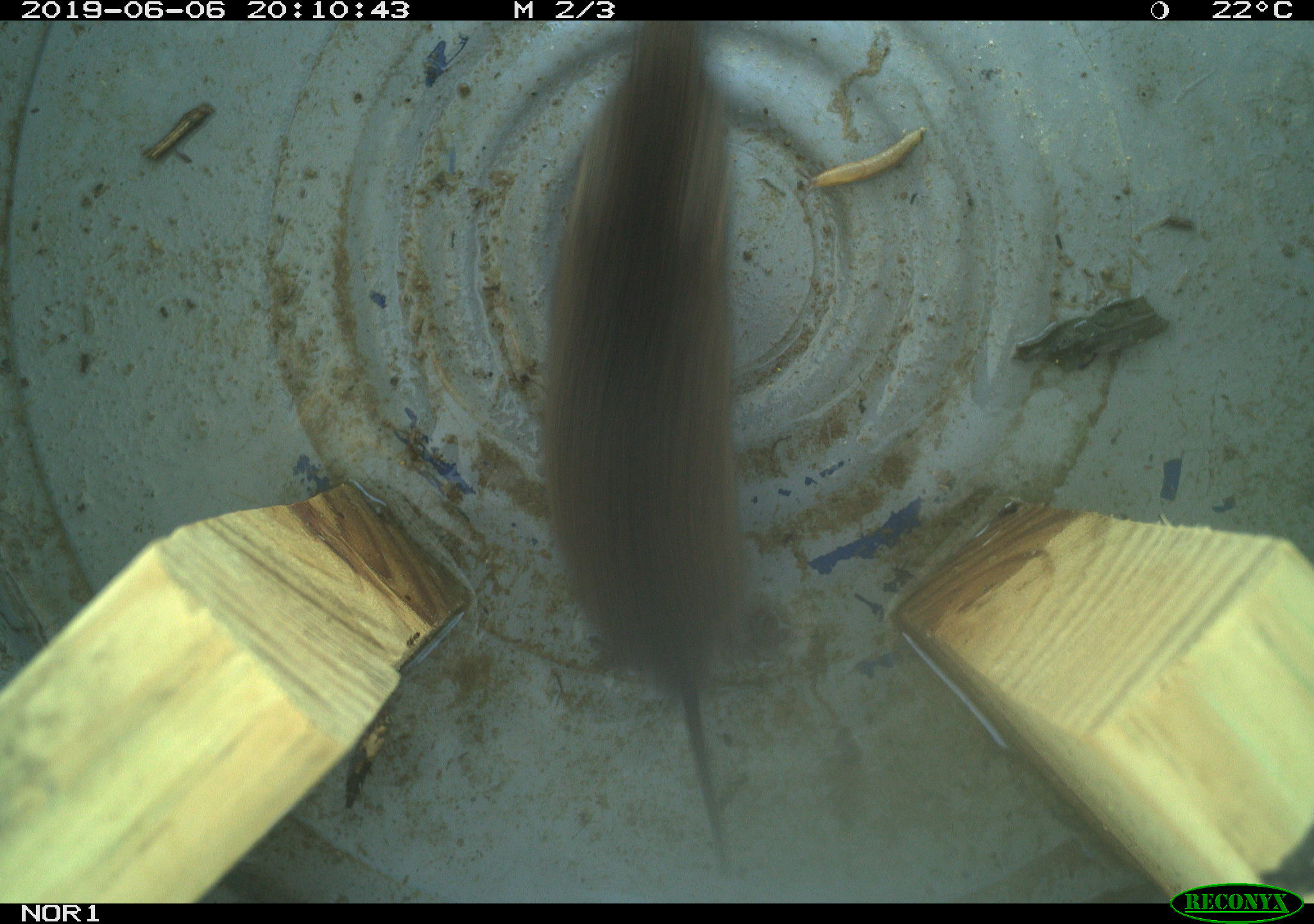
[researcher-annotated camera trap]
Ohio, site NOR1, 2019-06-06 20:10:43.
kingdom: Animalia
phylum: Chordata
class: Mammalia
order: Rodentia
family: Cricetidae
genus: Microtus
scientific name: Microtus pennsylvanicus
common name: meadow vole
Meadow vole (Microtus pennsylvanicus).